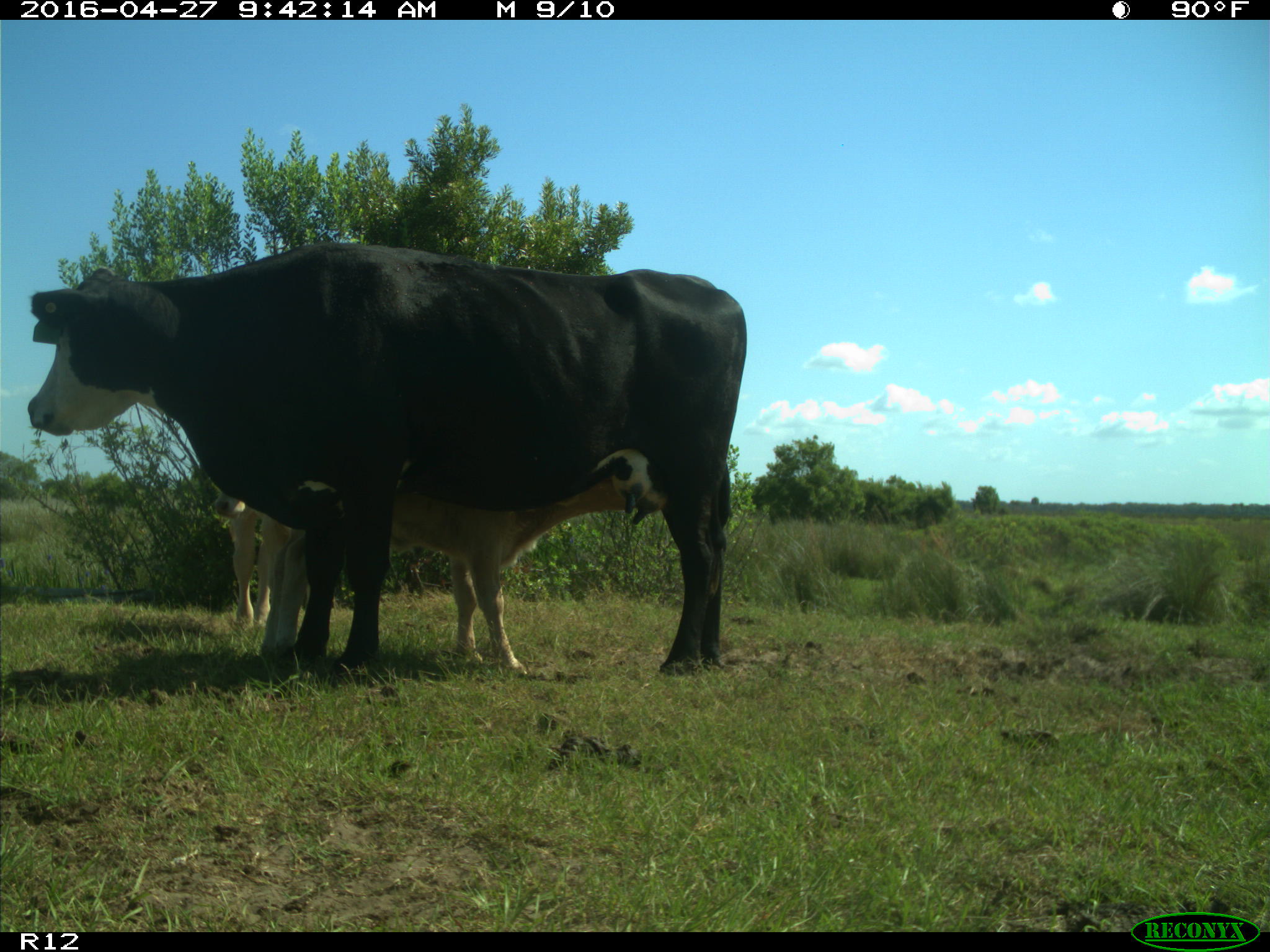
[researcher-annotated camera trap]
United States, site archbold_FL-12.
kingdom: Animalia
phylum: Chordata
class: Mammalia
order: Artiodactyla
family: Bovidae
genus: Bos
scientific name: Bos taurus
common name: domestic cow